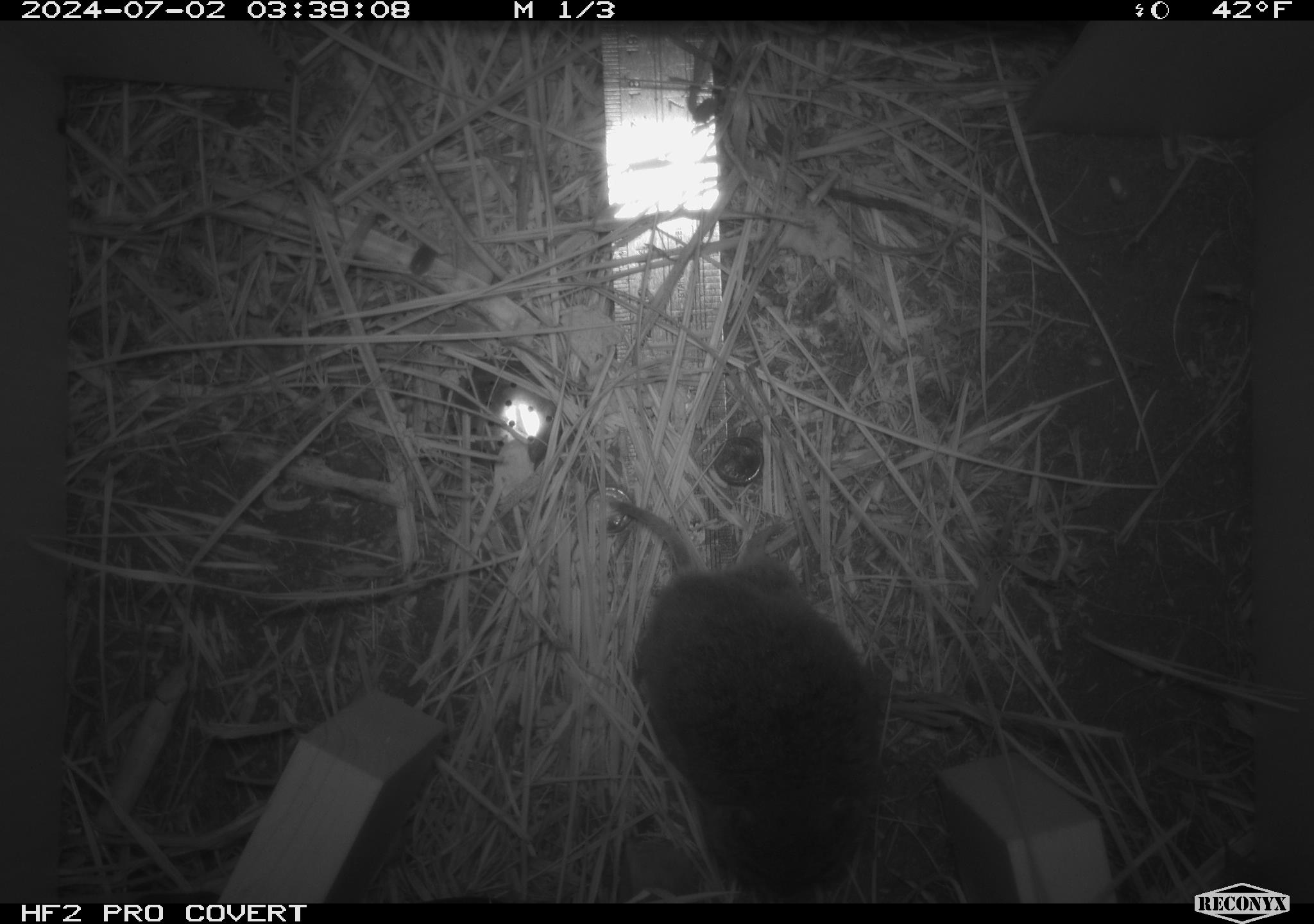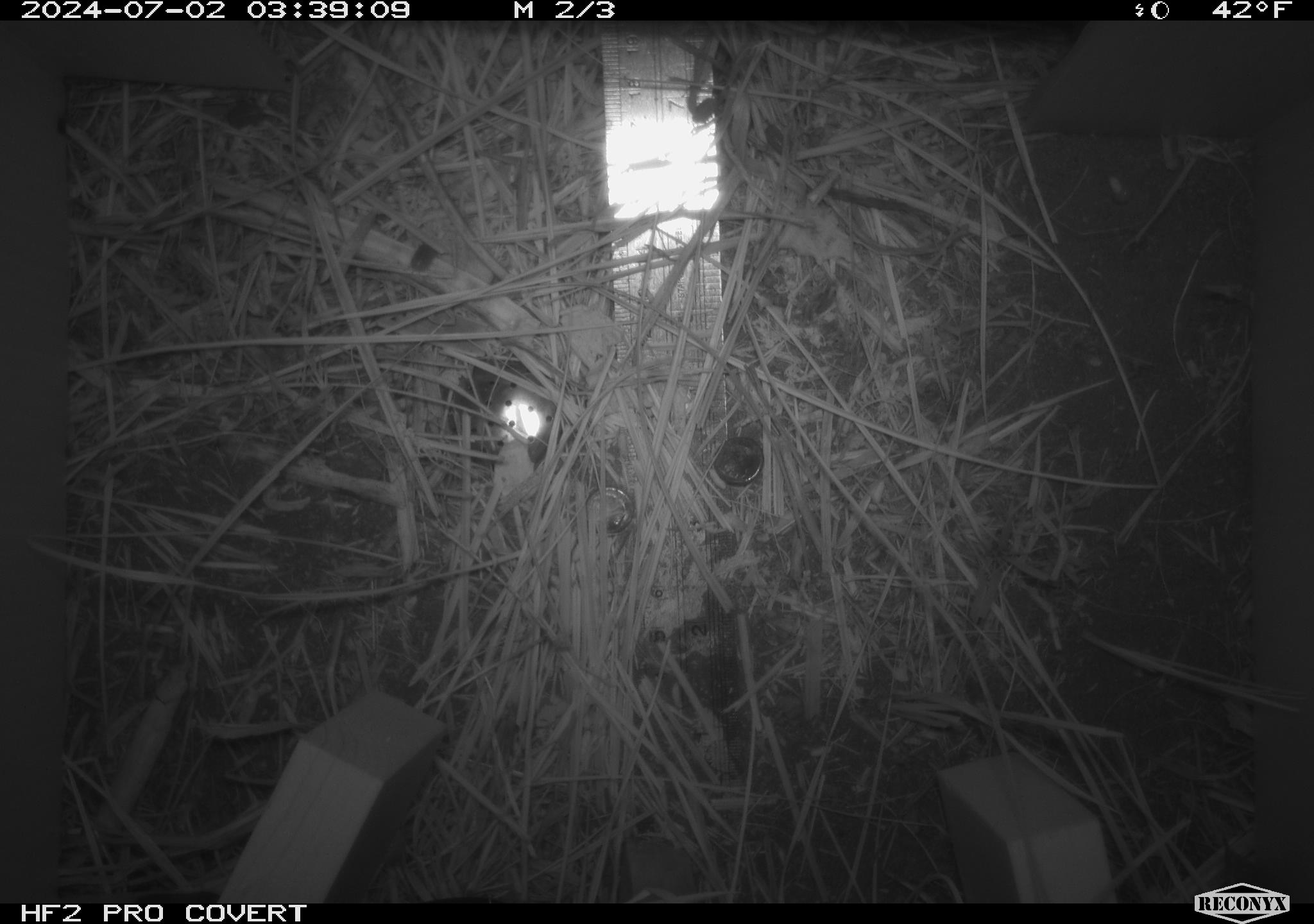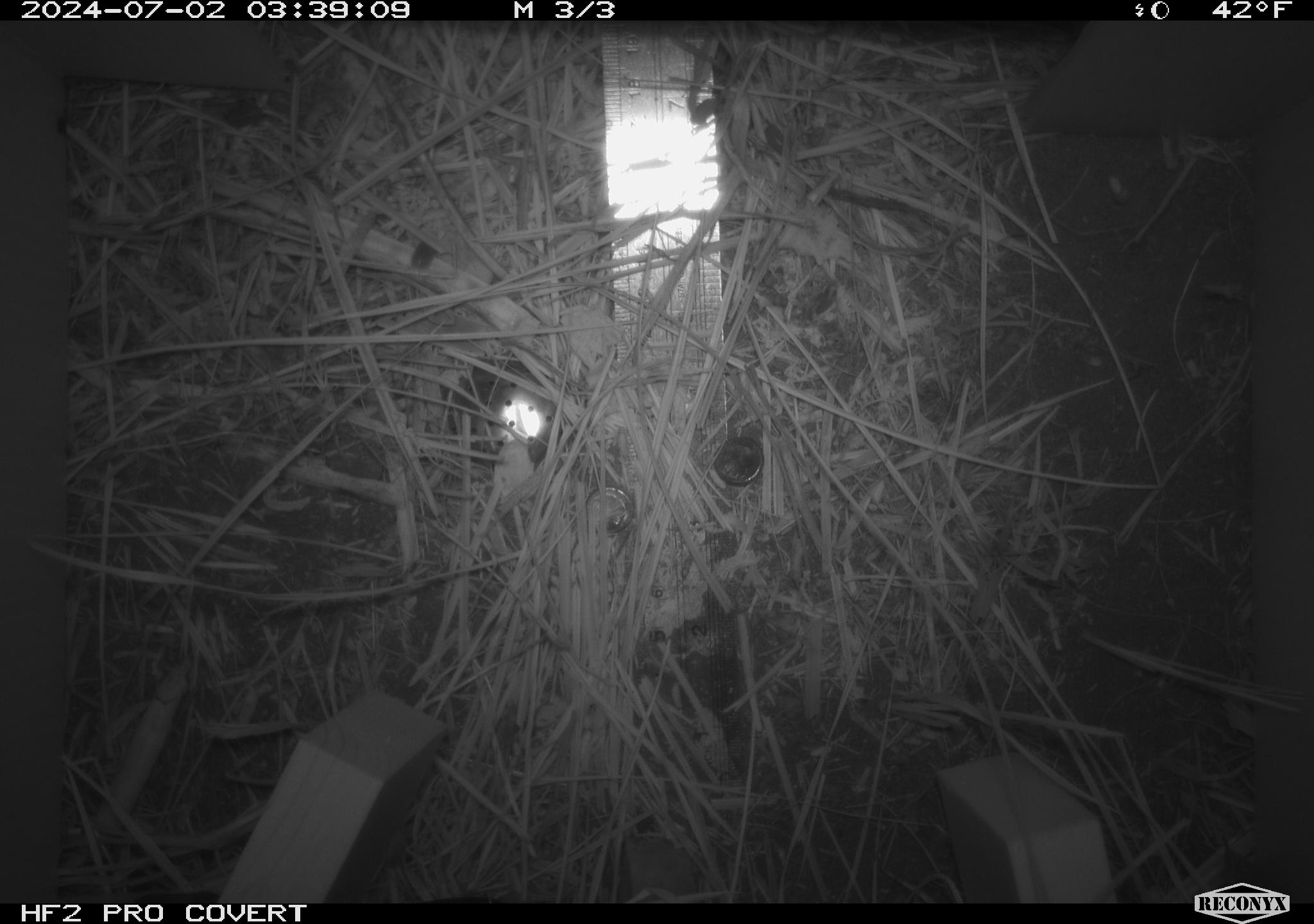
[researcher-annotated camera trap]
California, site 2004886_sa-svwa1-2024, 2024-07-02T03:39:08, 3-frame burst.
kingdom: Animalia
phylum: Chordata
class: Mammalia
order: Rodentia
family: Cricetidae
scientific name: Arvicolinae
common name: voles, lemmings, and muskrats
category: arvicolinae subfamily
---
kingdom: Animalia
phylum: Arthropoda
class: Malacostraca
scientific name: Malacostraca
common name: amphipods, crabs, isopods, krill, lobsters and shrimps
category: malacostracan